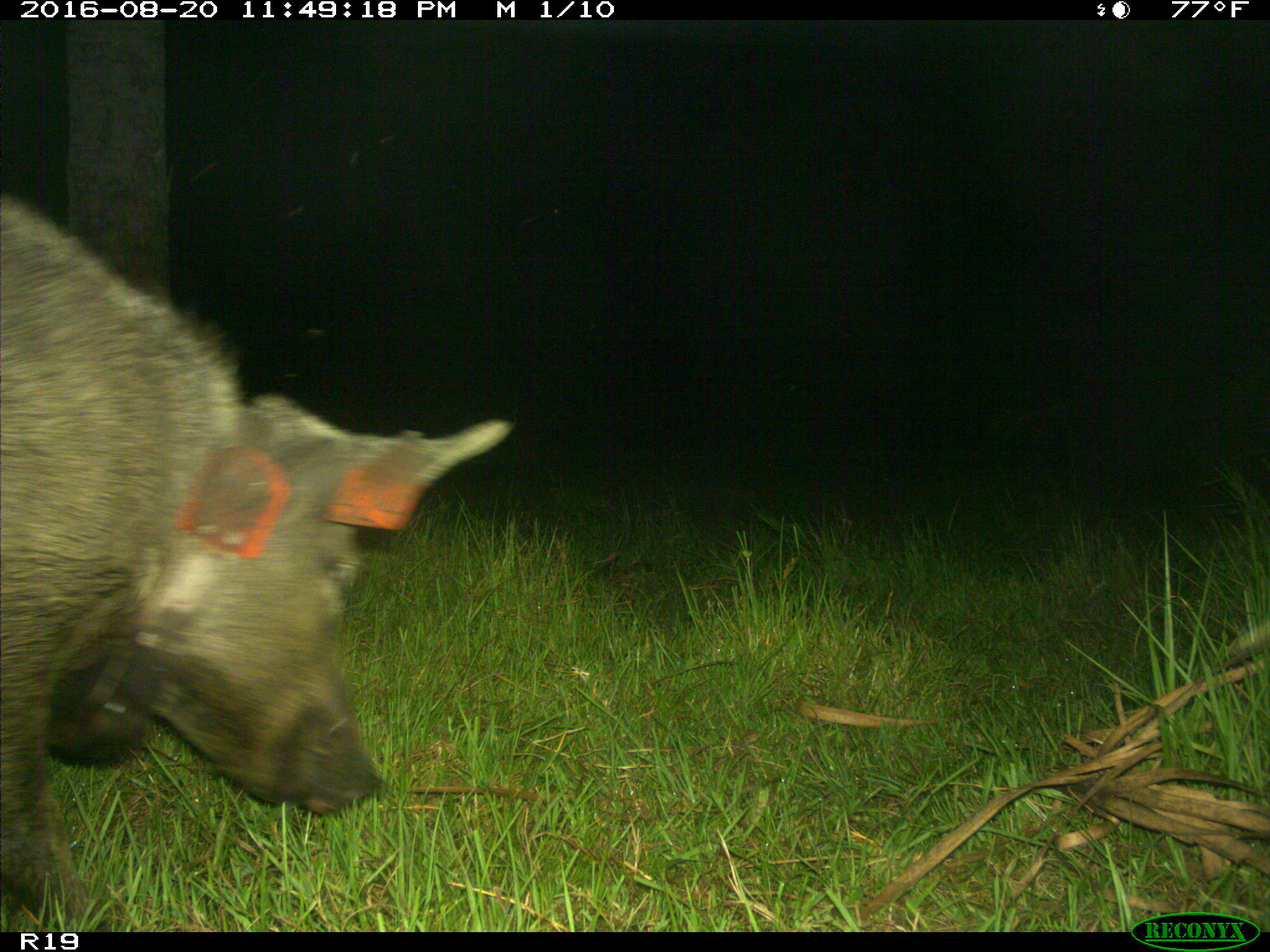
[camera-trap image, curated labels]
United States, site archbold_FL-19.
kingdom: Animalia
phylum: Chordata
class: Mammalia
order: Artiodactyla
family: Suidae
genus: Sus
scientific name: Sus scrofa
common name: wild boar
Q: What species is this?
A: Sus scrofa (wild boar).